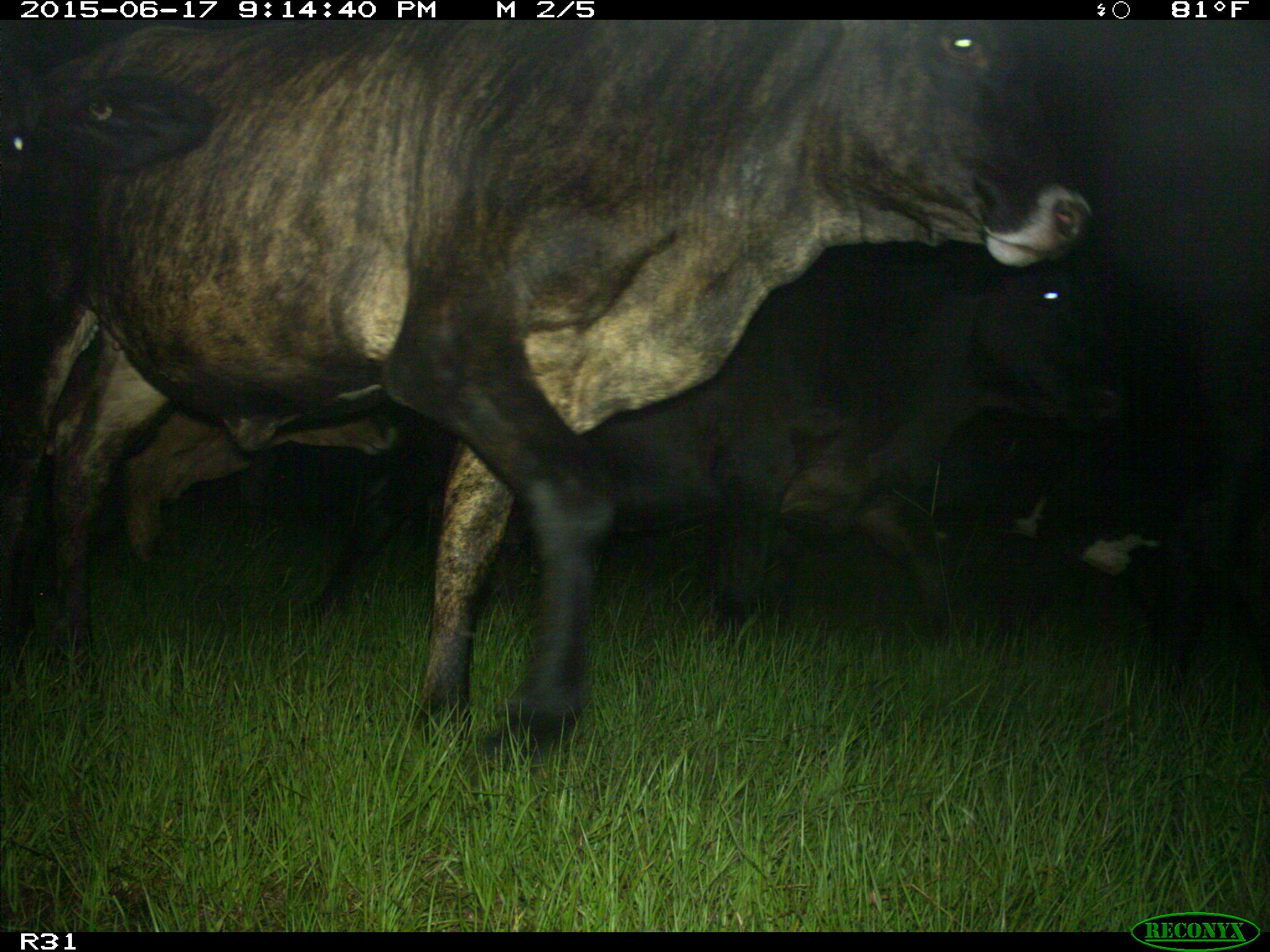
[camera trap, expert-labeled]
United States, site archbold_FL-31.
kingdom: Animalia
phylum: Chordata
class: Mammalia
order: Artiodactyla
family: Bovidae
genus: Bos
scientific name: Bos taurus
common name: domestic cow